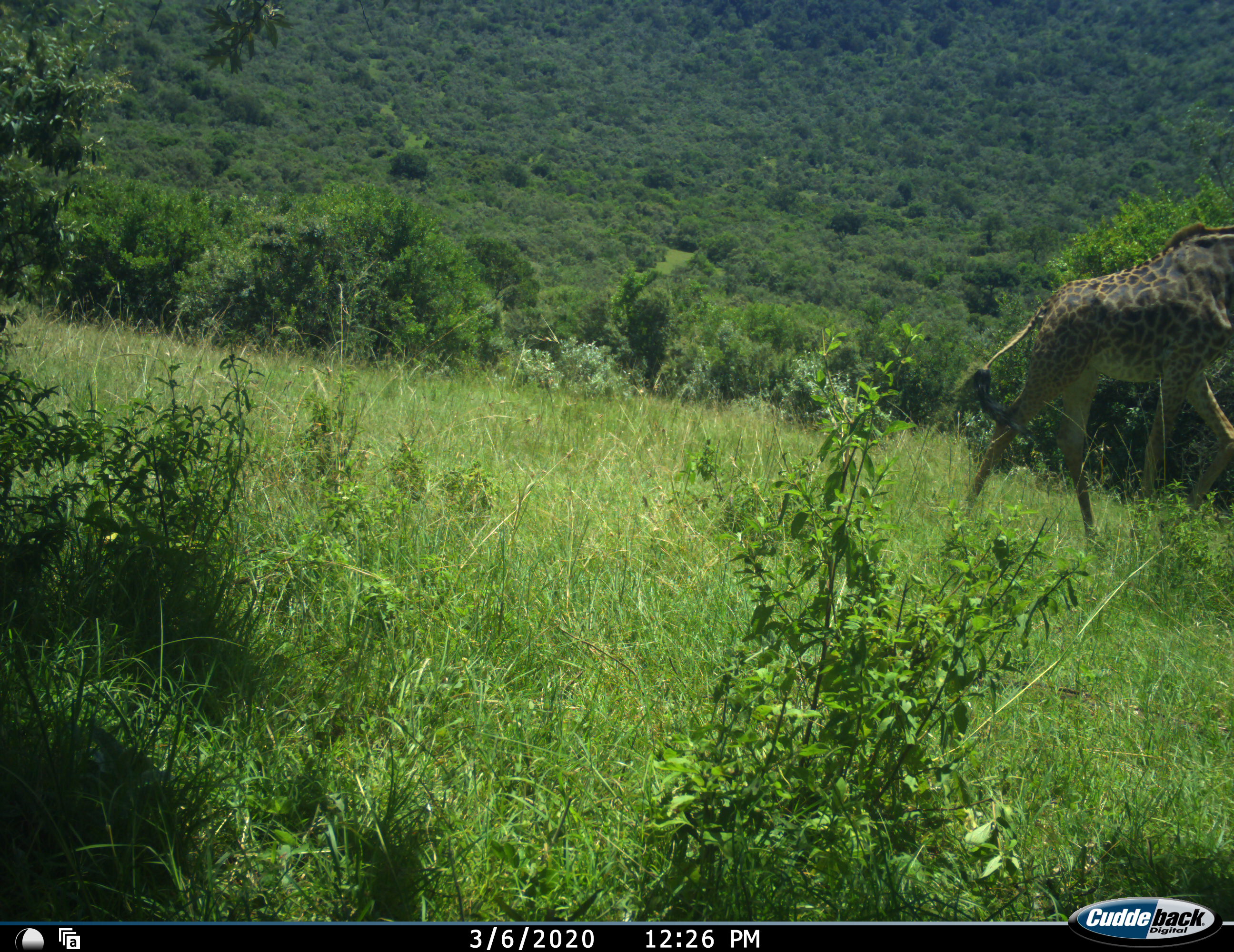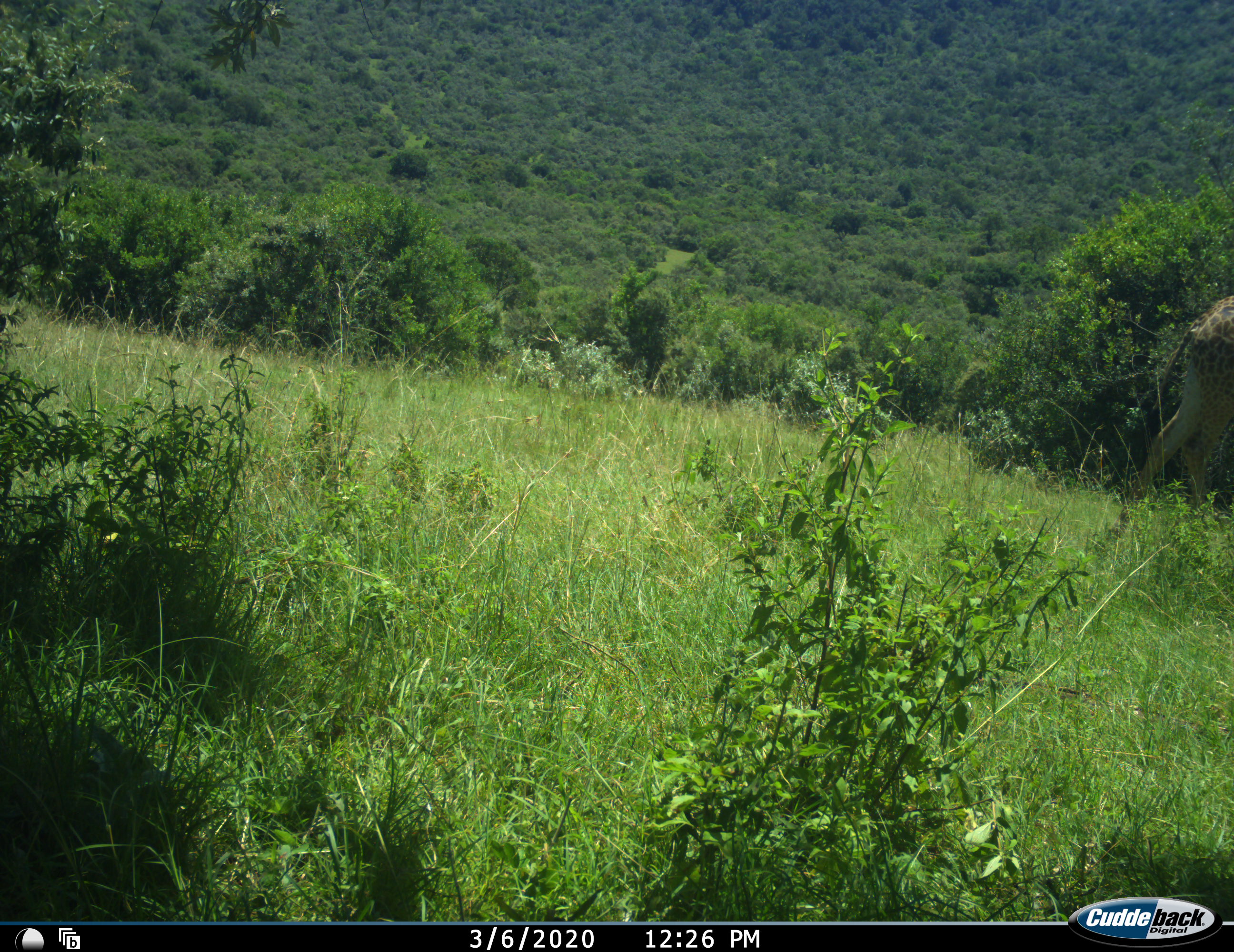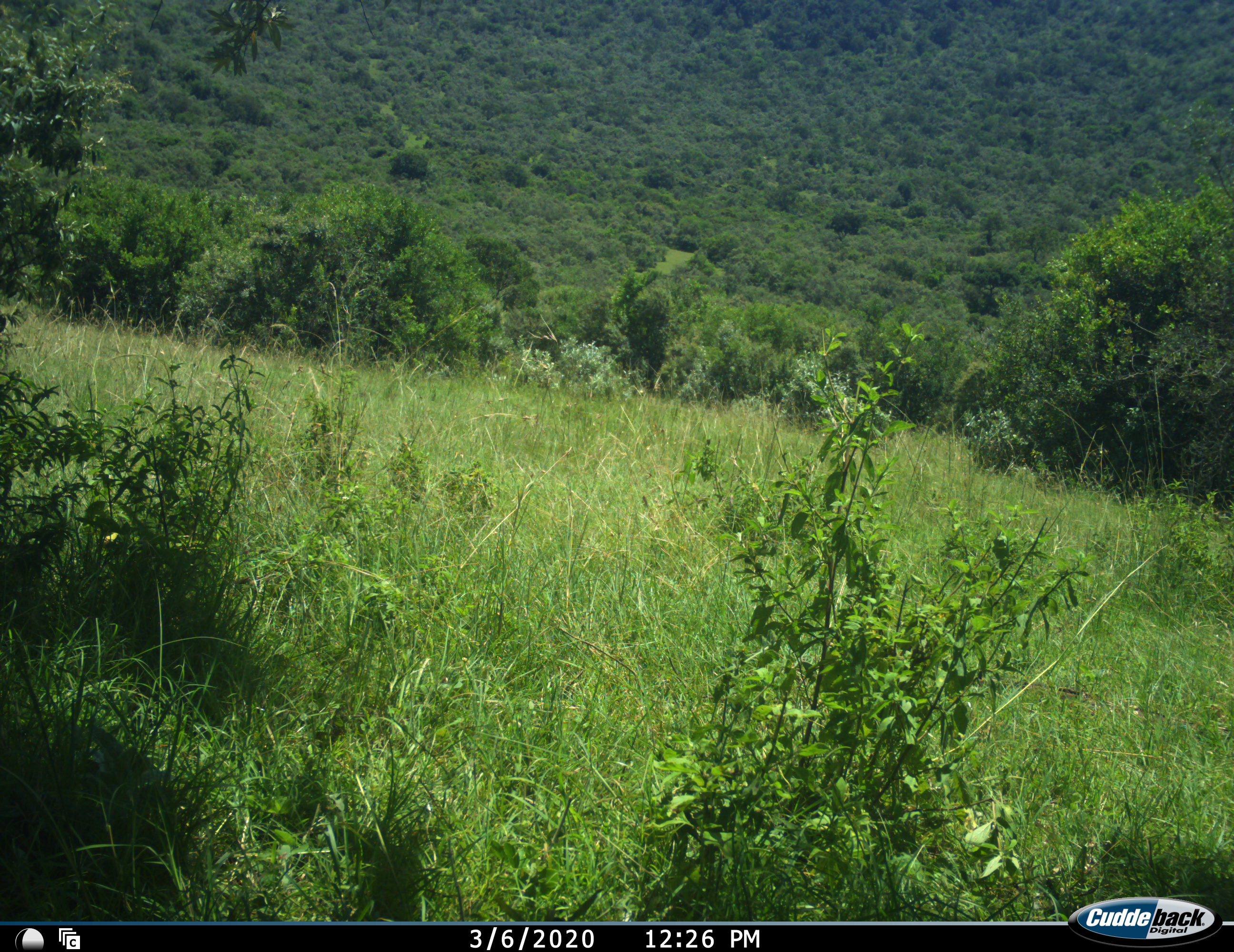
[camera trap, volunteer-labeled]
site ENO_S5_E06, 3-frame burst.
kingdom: Animalia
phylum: Chordata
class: Mammalia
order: Artiodactyla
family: Giraffidae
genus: Giraffa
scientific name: Giraffa camelopardalis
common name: giraffe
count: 1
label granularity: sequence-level